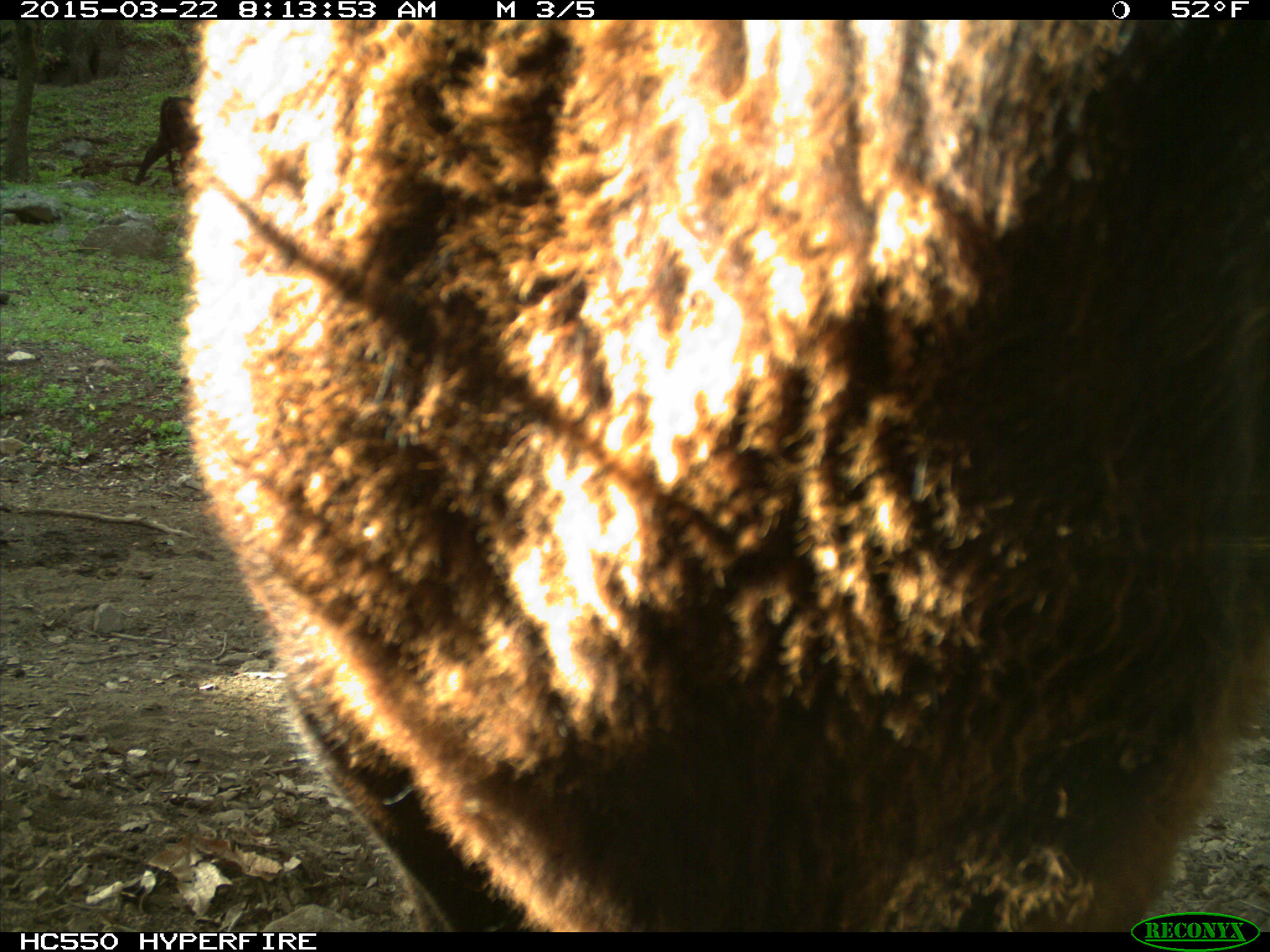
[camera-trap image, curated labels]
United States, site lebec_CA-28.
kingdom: Animalia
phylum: Chordata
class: Mammalia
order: Artiodactyla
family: Bovidae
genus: Bos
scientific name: Bos taurus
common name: domestic cow